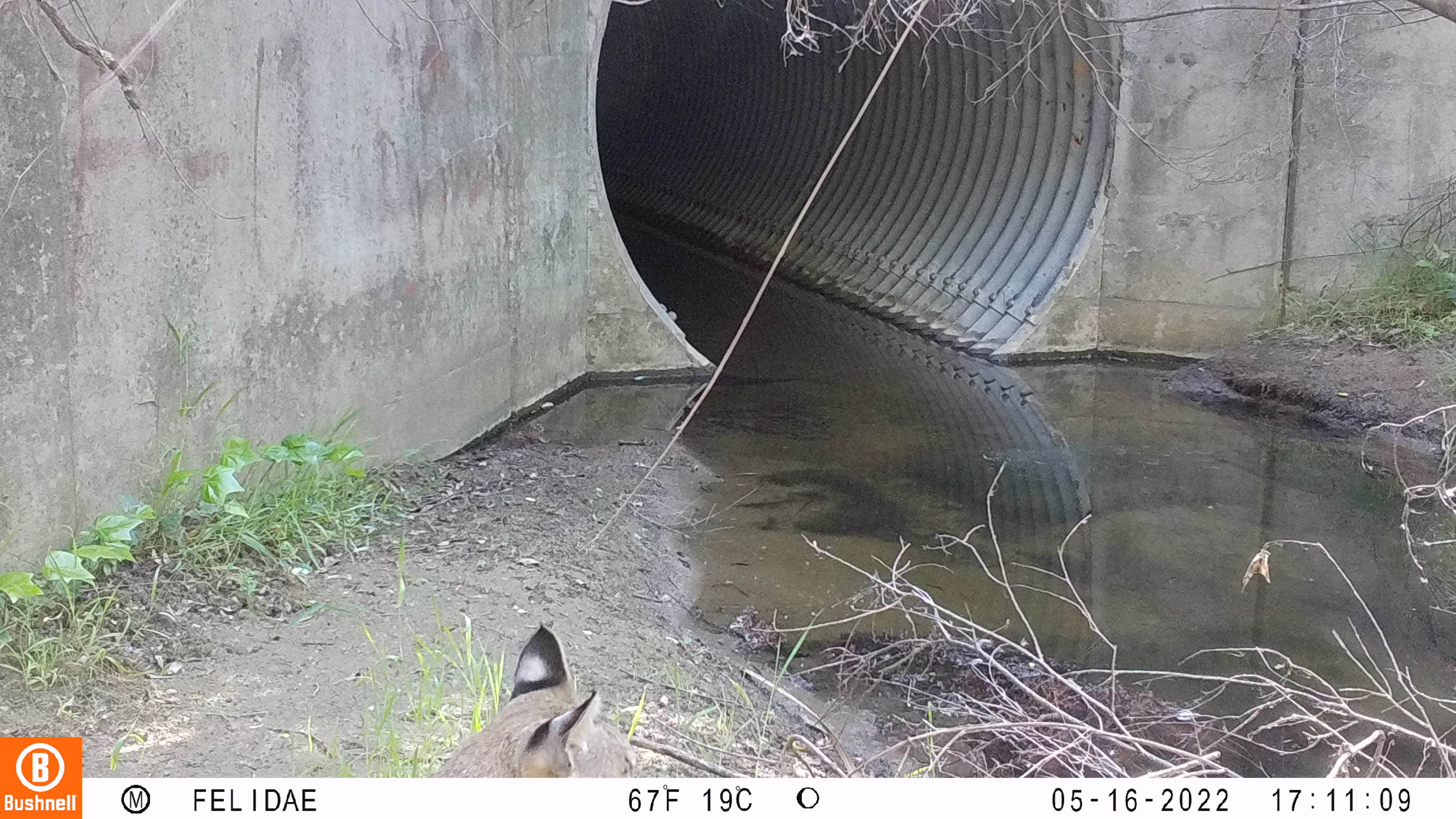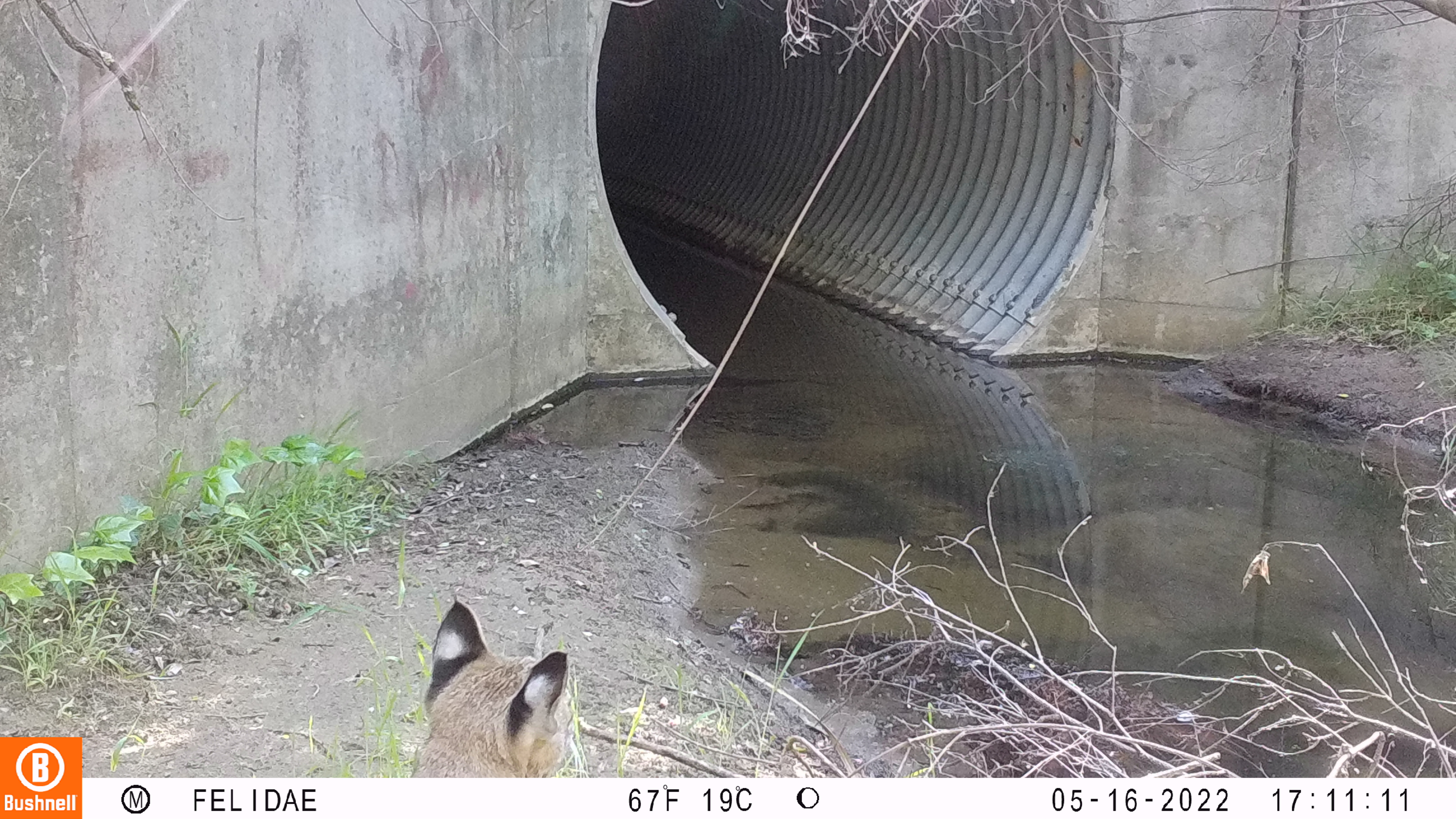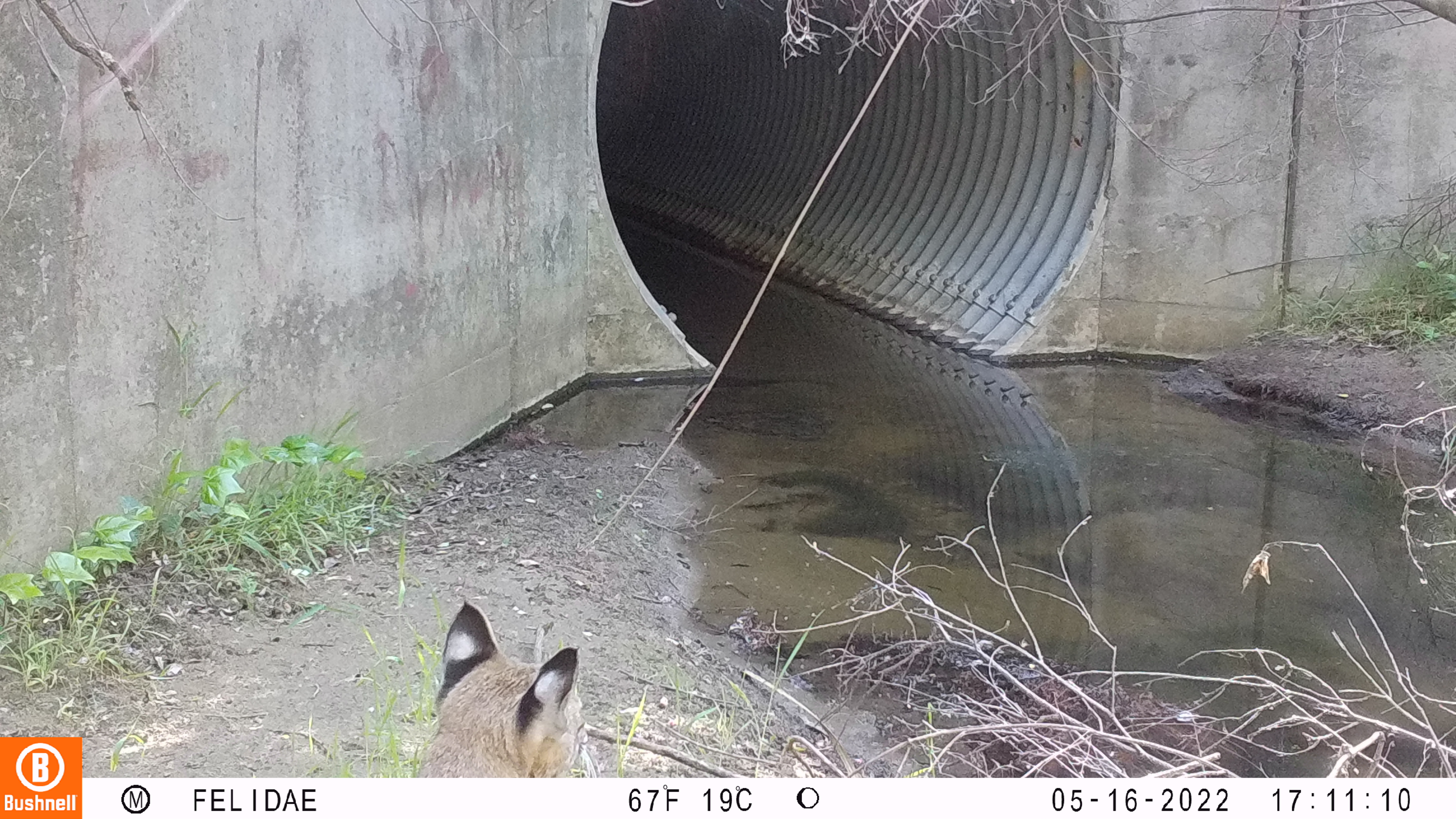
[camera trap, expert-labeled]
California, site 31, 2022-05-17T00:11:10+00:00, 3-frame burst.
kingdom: Animalia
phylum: Chordata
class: Mammalia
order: Carnivora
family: Felidae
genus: Lynx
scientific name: Lynx rufus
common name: bobcat